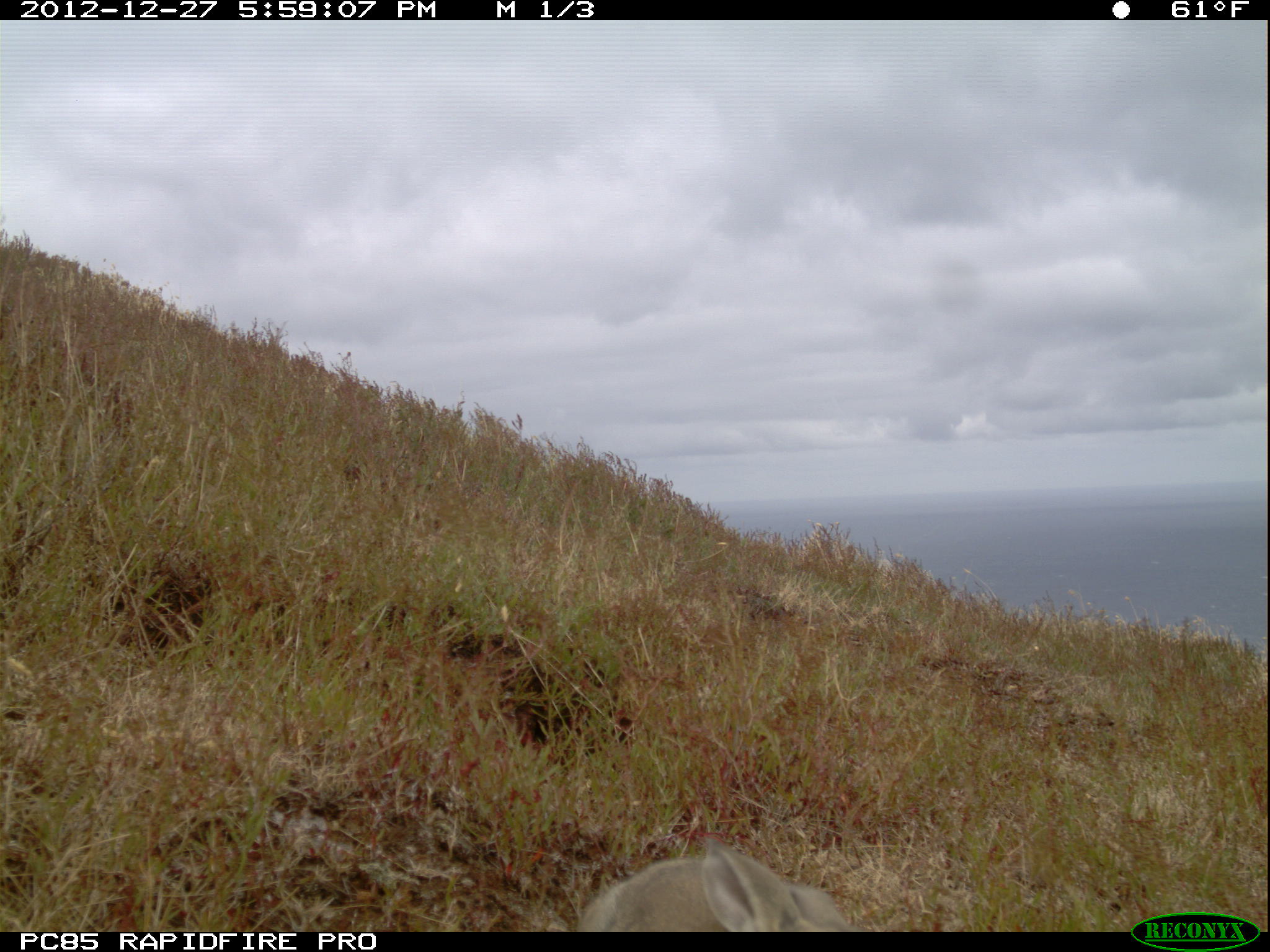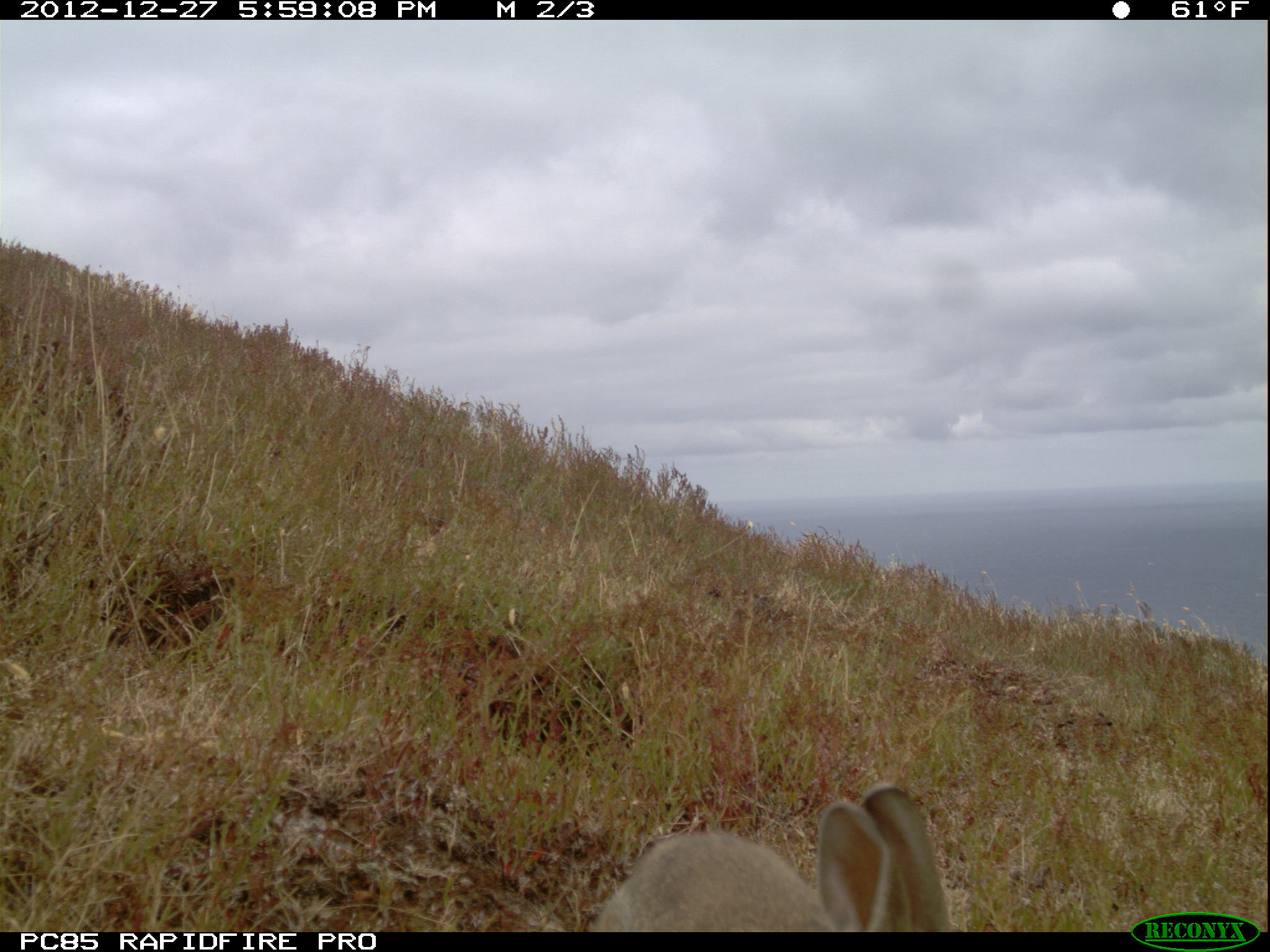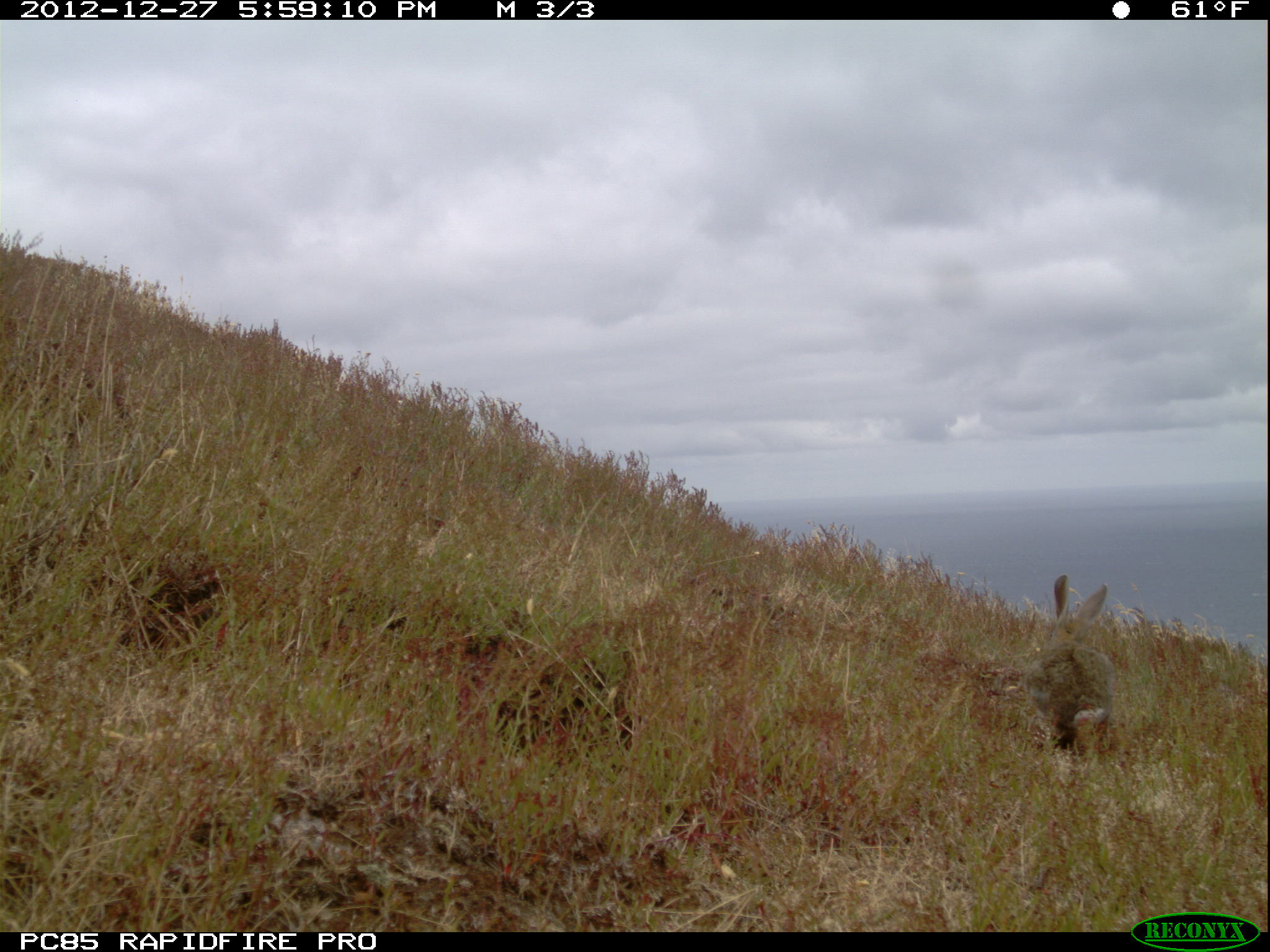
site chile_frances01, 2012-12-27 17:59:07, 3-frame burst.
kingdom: Animalia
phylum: Chordata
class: Mammalia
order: Lagomorpha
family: Leporidae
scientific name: Leporidae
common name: rabbits and hares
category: rabbit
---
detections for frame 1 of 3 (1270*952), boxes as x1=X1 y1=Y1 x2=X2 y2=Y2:
rabbit: x1=570 y1=832 x2=858 y2=932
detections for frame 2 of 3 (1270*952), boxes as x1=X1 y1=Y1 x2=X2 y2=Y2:
rabbit: x1=584 y1=786 x2=956 y2=933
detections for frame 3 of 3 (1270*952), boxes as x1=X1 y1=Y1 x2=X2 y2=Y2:
rabbit: x1=1024 y1=574 x2=1119 y2=763